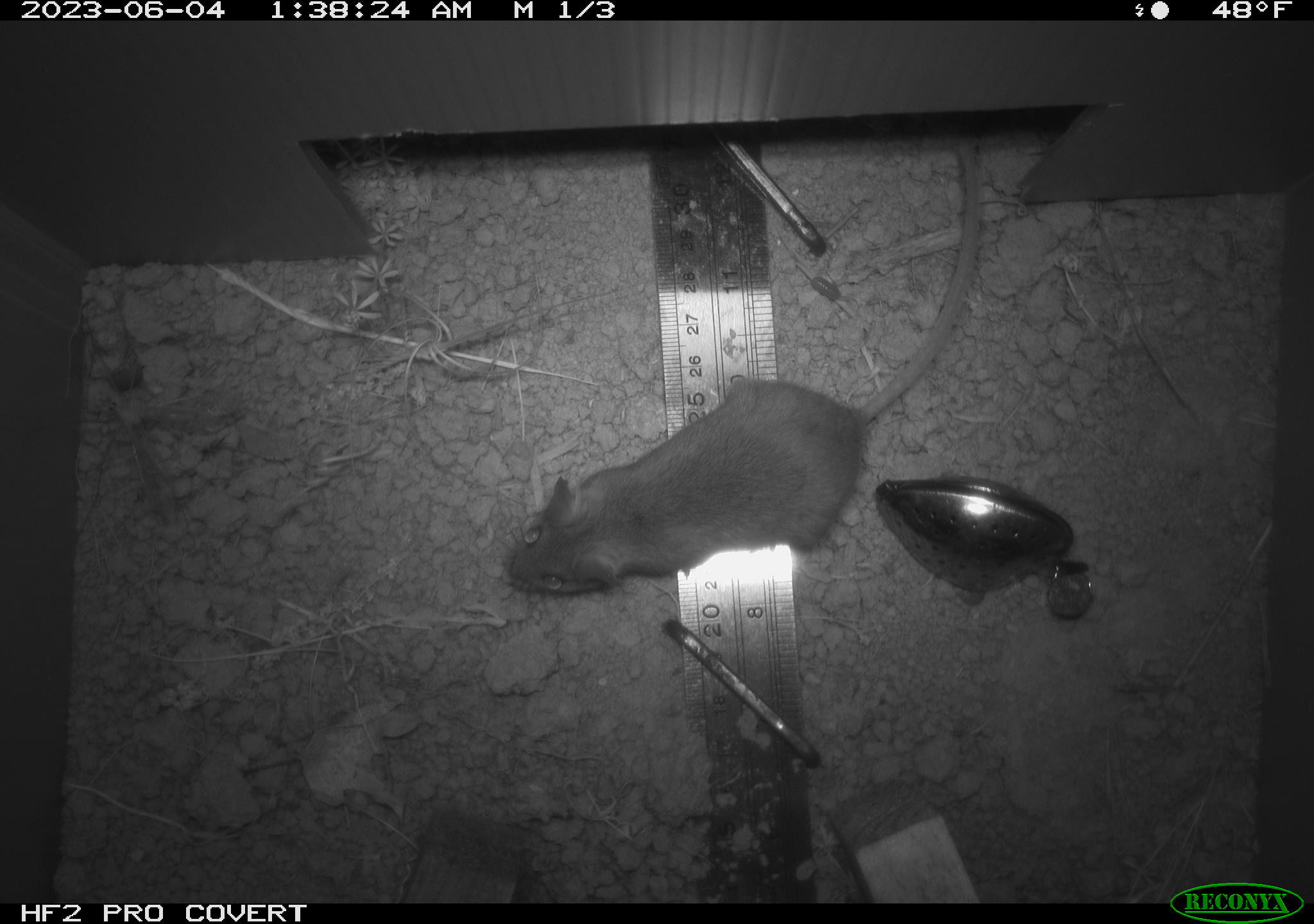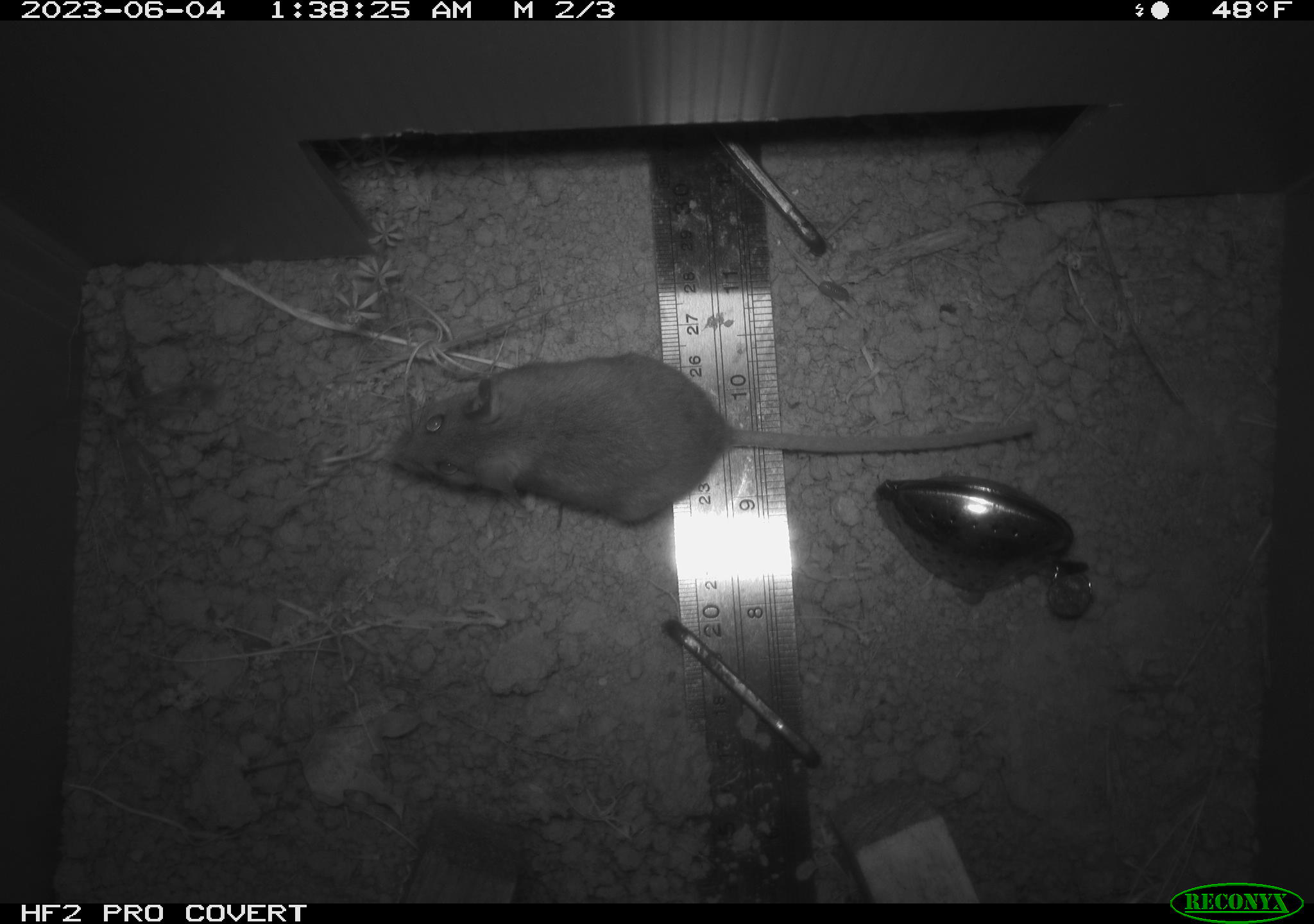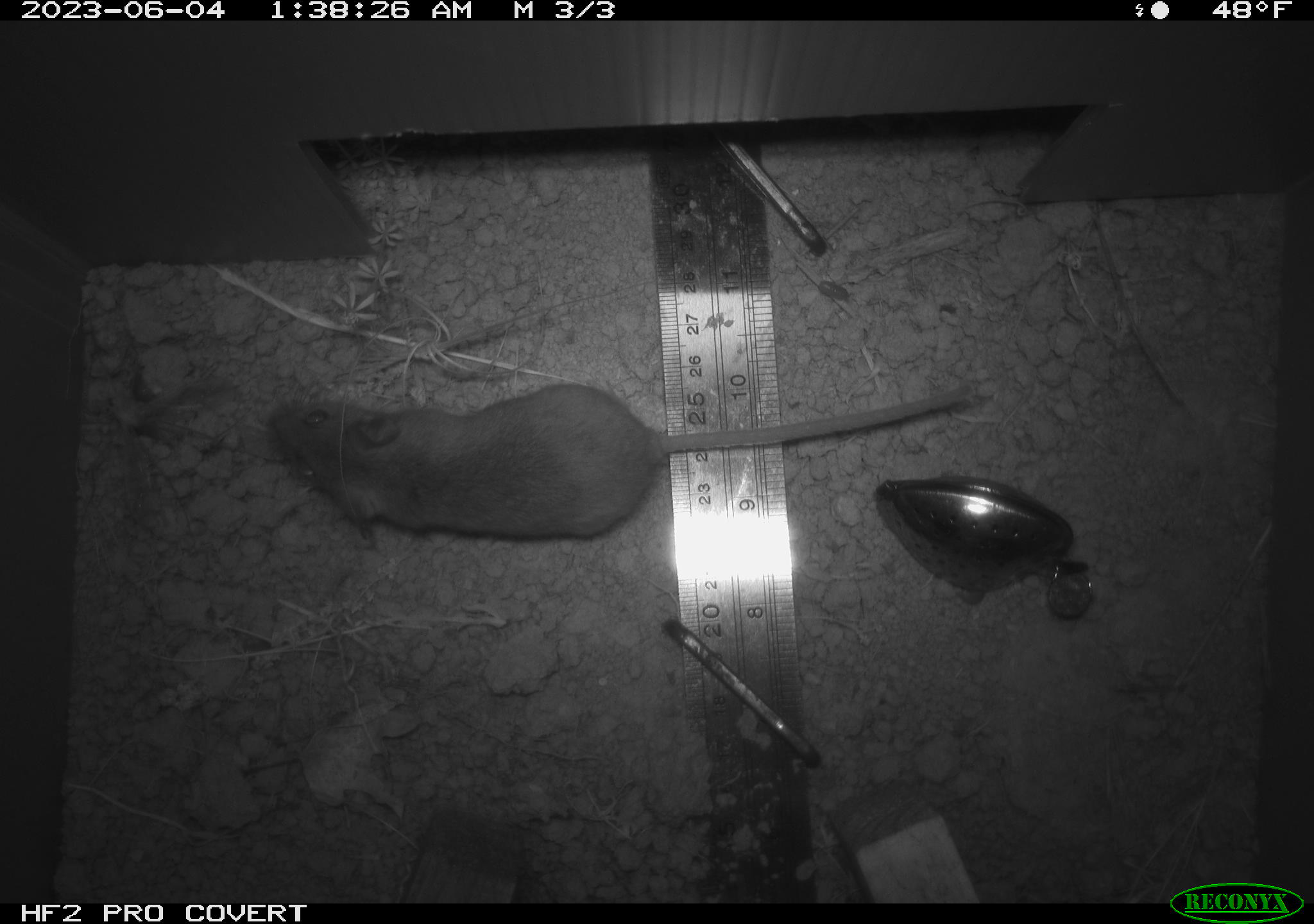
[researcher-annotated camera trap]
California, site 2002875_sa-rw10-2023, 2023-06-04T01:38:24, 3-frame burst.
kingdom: Animalia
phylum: Chordata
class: Mammalia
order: Rodentia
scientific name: Rodentia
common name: mouse species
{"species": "mouse species (Rodentia)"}